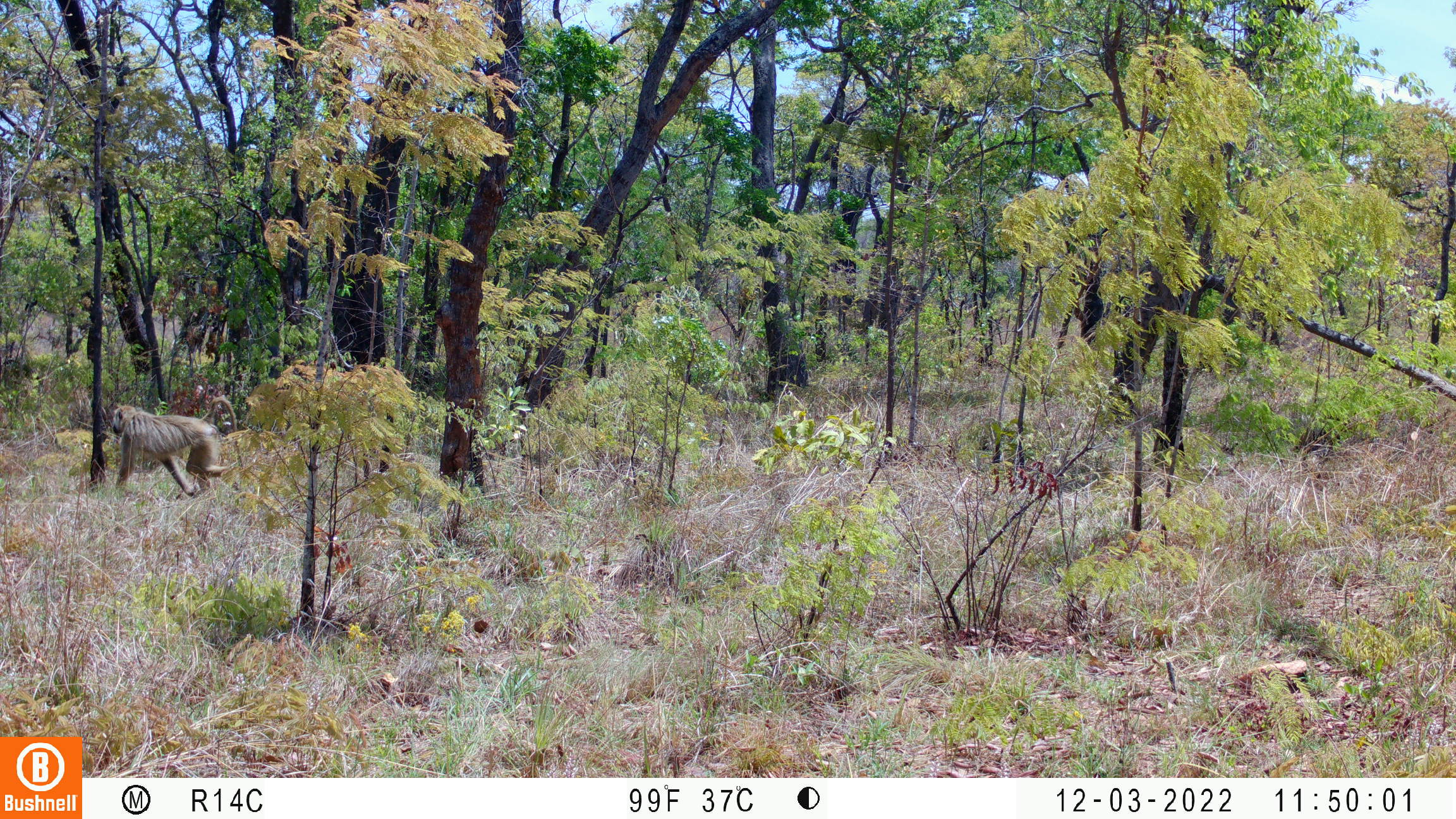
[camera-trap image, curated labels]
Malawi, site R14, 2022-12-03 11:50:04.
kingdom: Animalia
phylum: Chordata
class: Mammalia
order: Primates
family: Cercopithecidae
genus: Papio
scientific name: Papio cynocephalus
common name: yellow baboon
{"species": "yellow baboon (Papio cynocephalus)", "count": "1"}